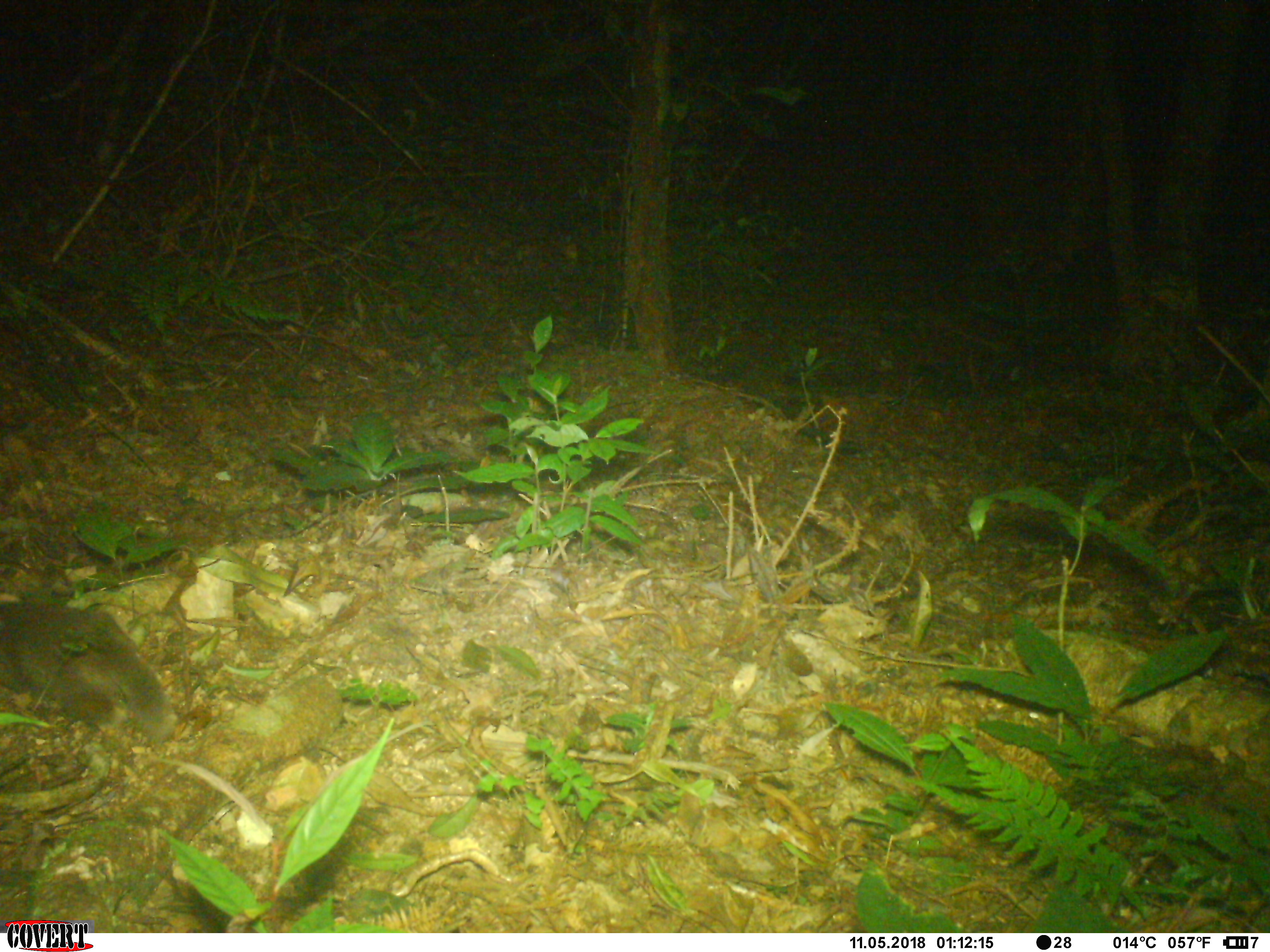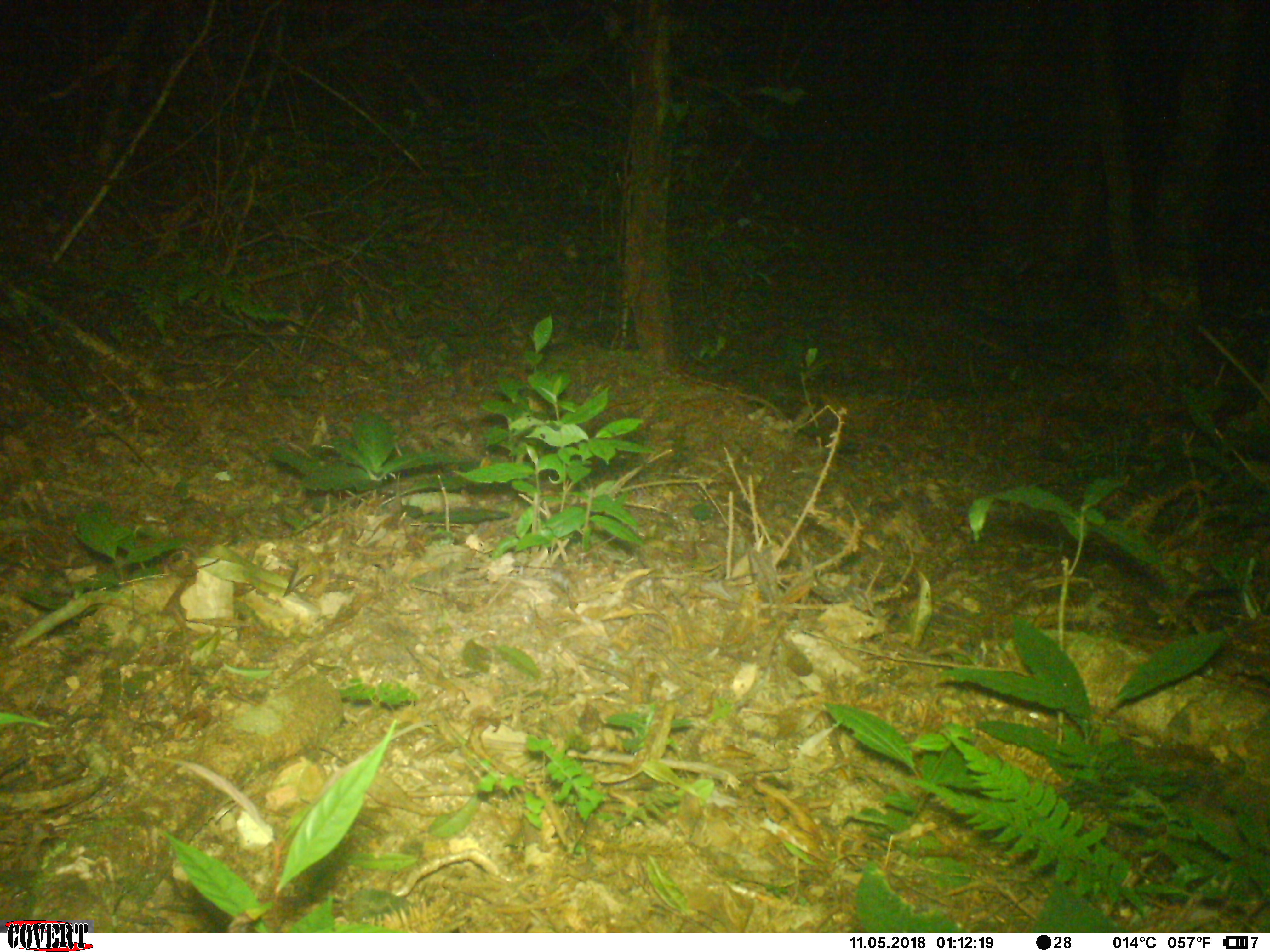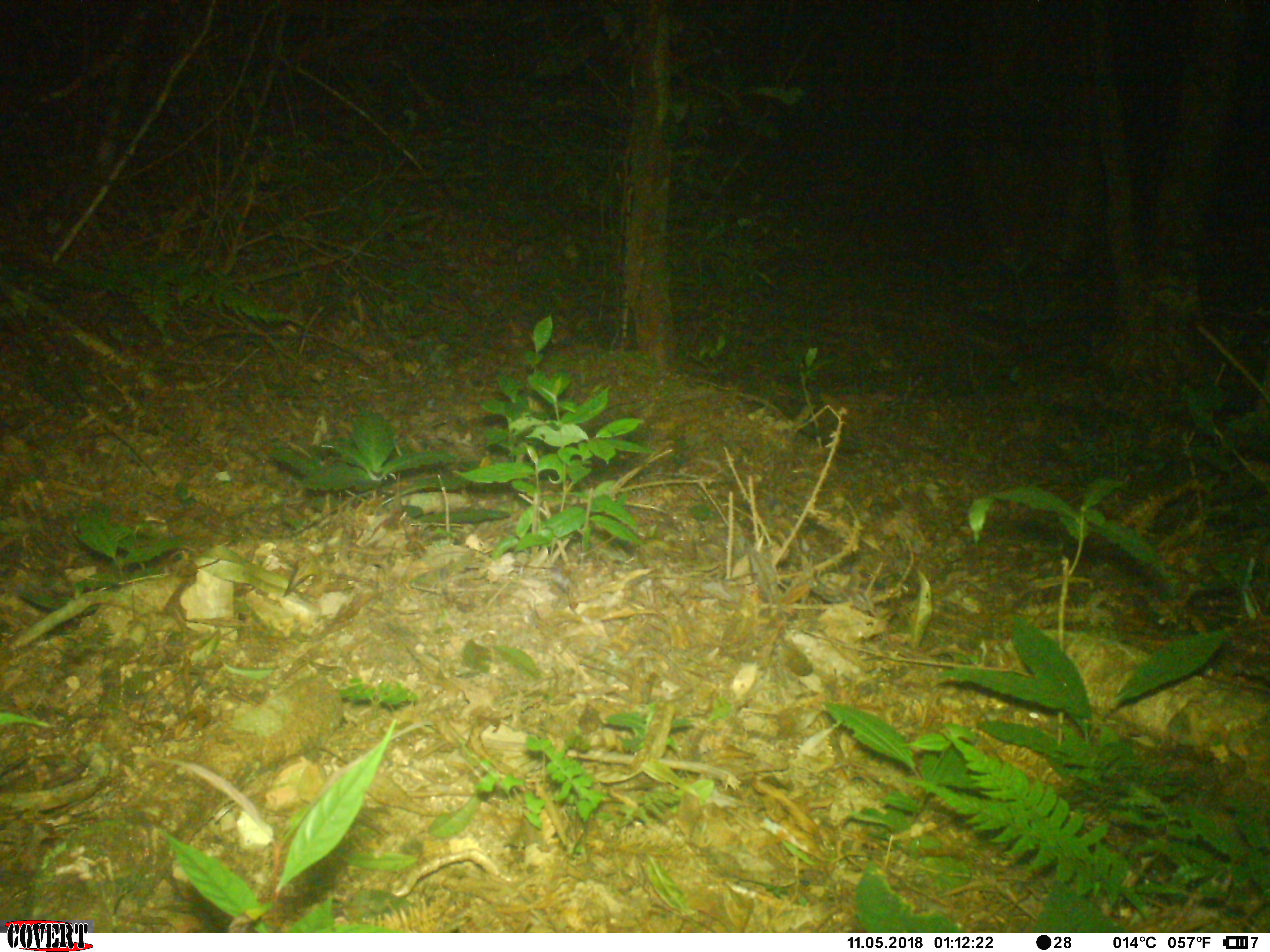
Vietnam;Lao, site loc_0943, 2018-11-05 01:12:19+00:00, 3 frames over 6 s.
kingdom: Animalia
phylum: Chordata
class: Mammalia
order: Carnivora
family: Mustelidae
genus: Melogale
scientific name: Melogale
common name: ferret badger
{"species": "ferret badger (Melogale)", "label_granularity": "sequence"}